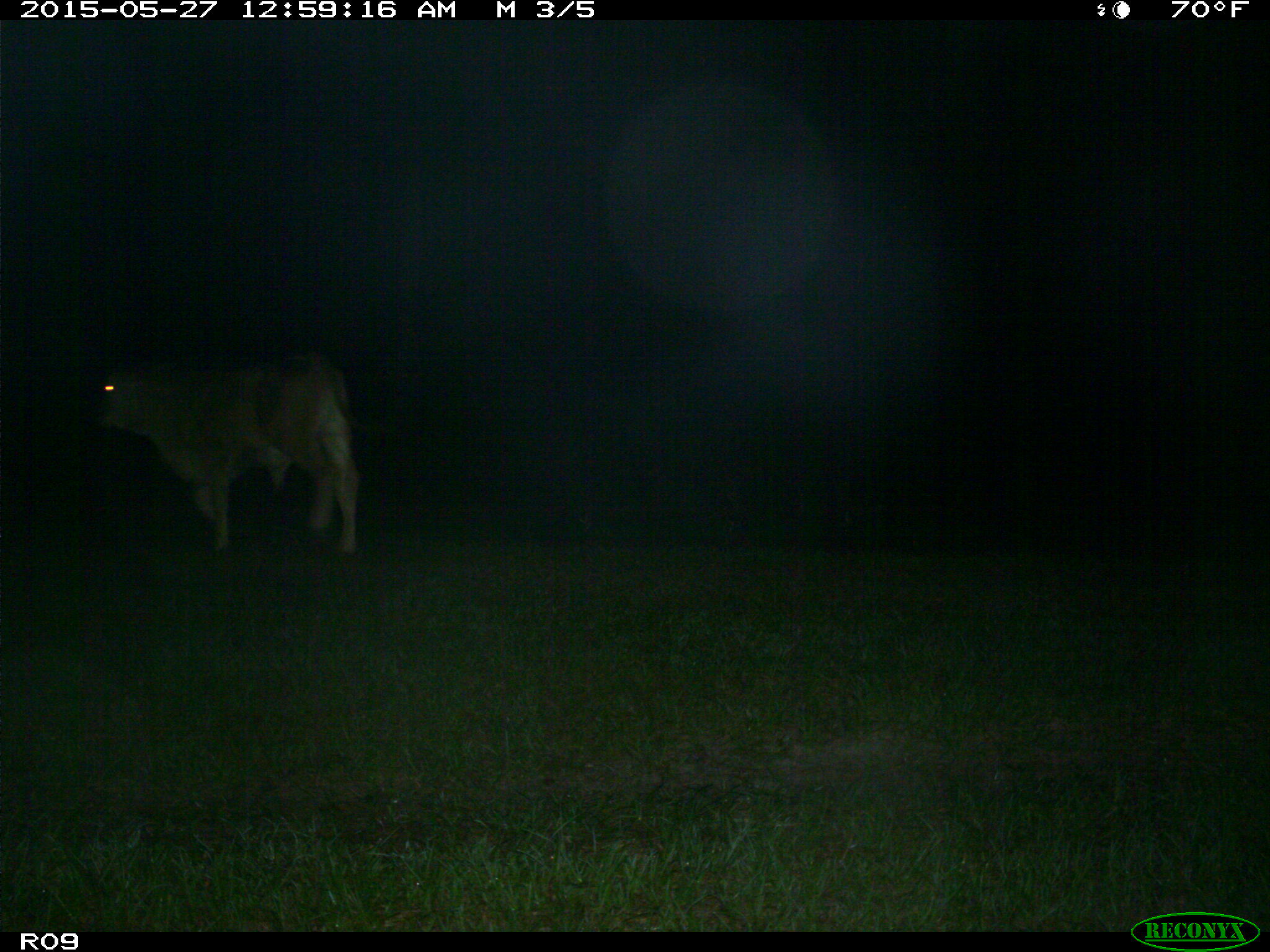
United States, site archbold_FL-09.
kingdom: Animalia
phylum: Chordata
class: Mammalia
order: Artiodactyla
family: Bovidae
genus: Bos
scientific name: Bos taurus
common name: domestic cow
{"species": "Bos taurus (domestic cow)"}